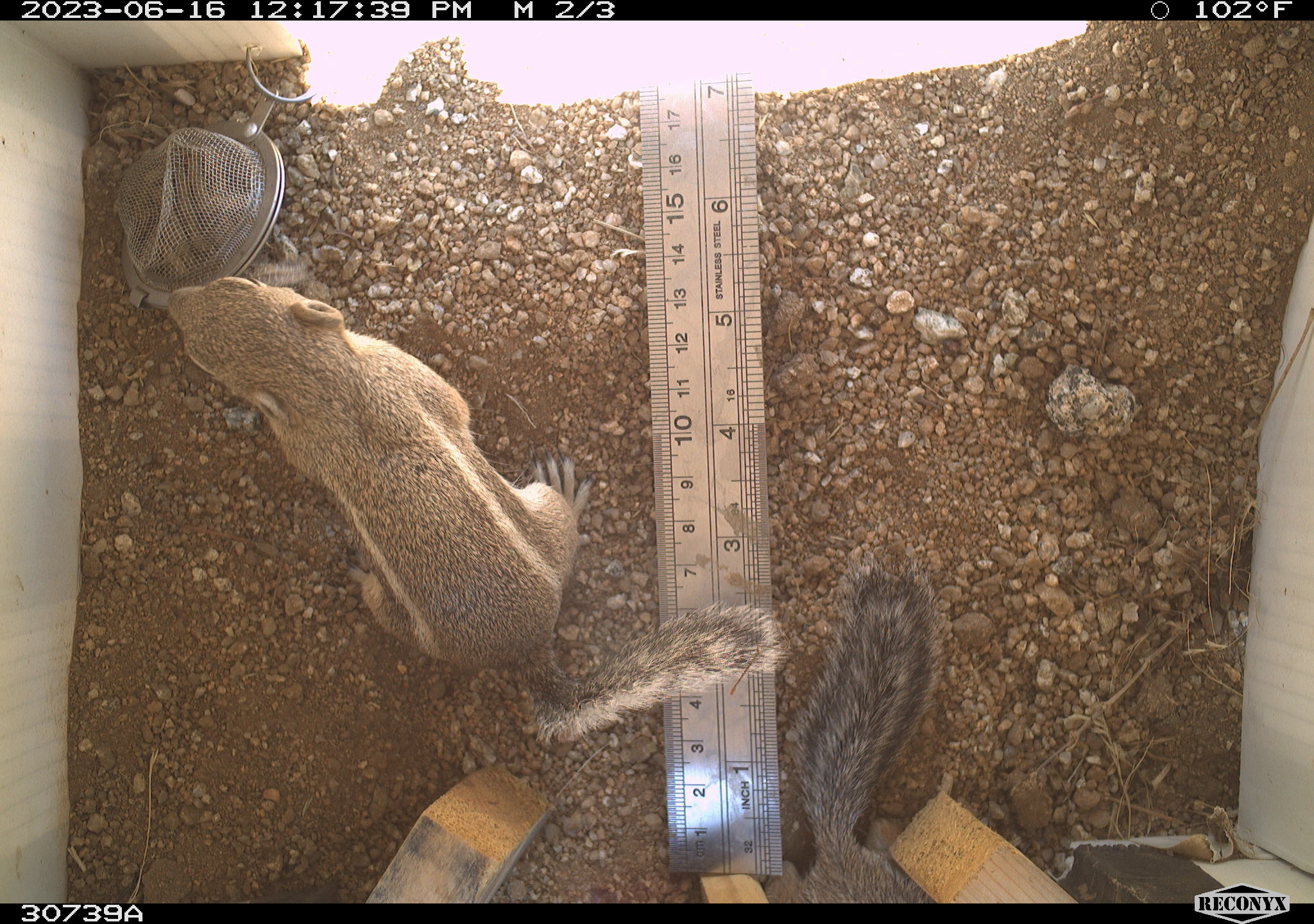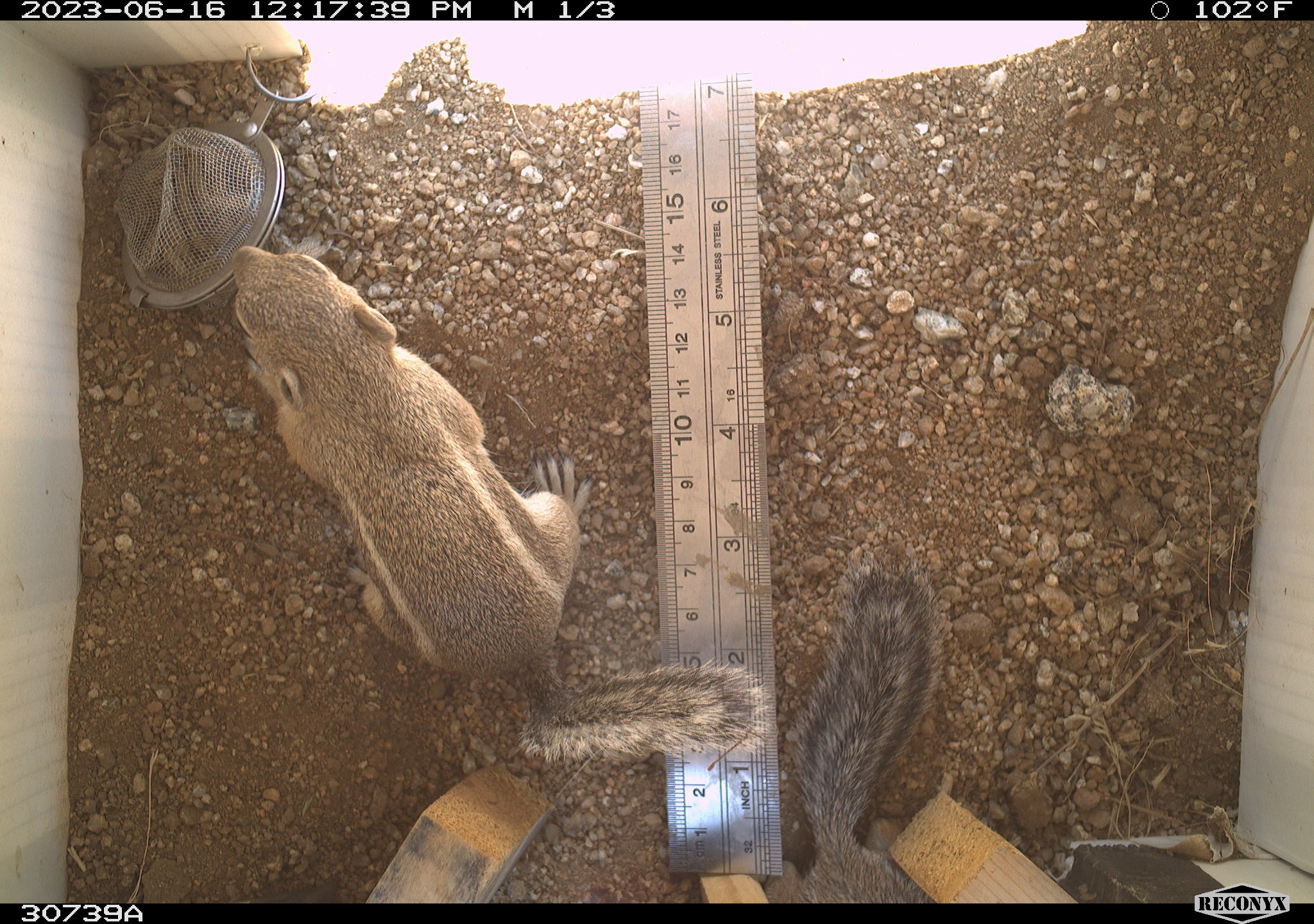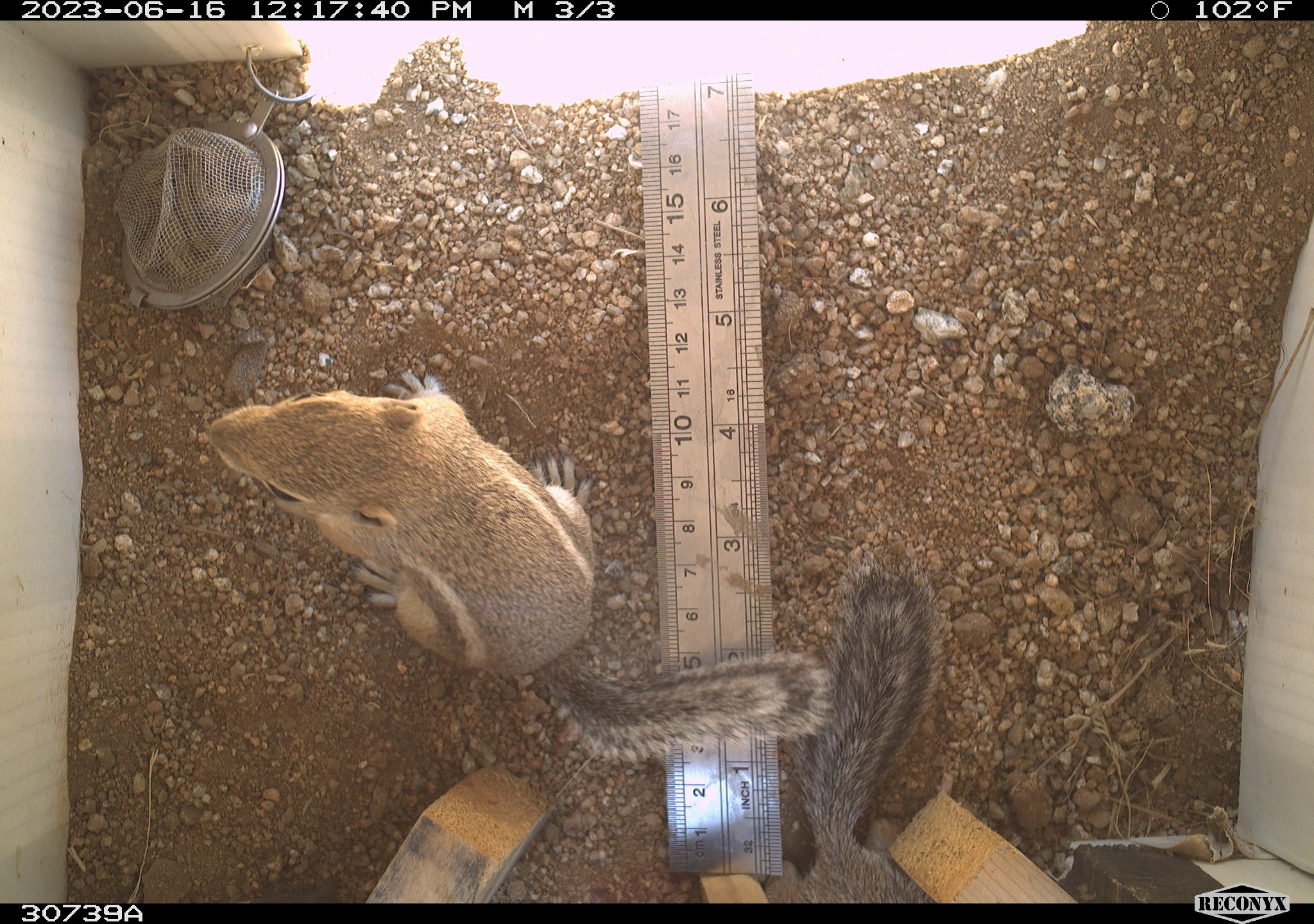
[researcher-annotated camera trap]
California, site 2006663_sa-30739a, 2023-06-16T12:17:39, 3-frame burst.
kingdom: Animalia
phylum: Chordata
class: Mammalia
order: Rodentia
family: Sciuridae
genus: Ammospermophilus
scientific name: Ammospermophilus leucurus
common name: white-tailed antelope squirrel